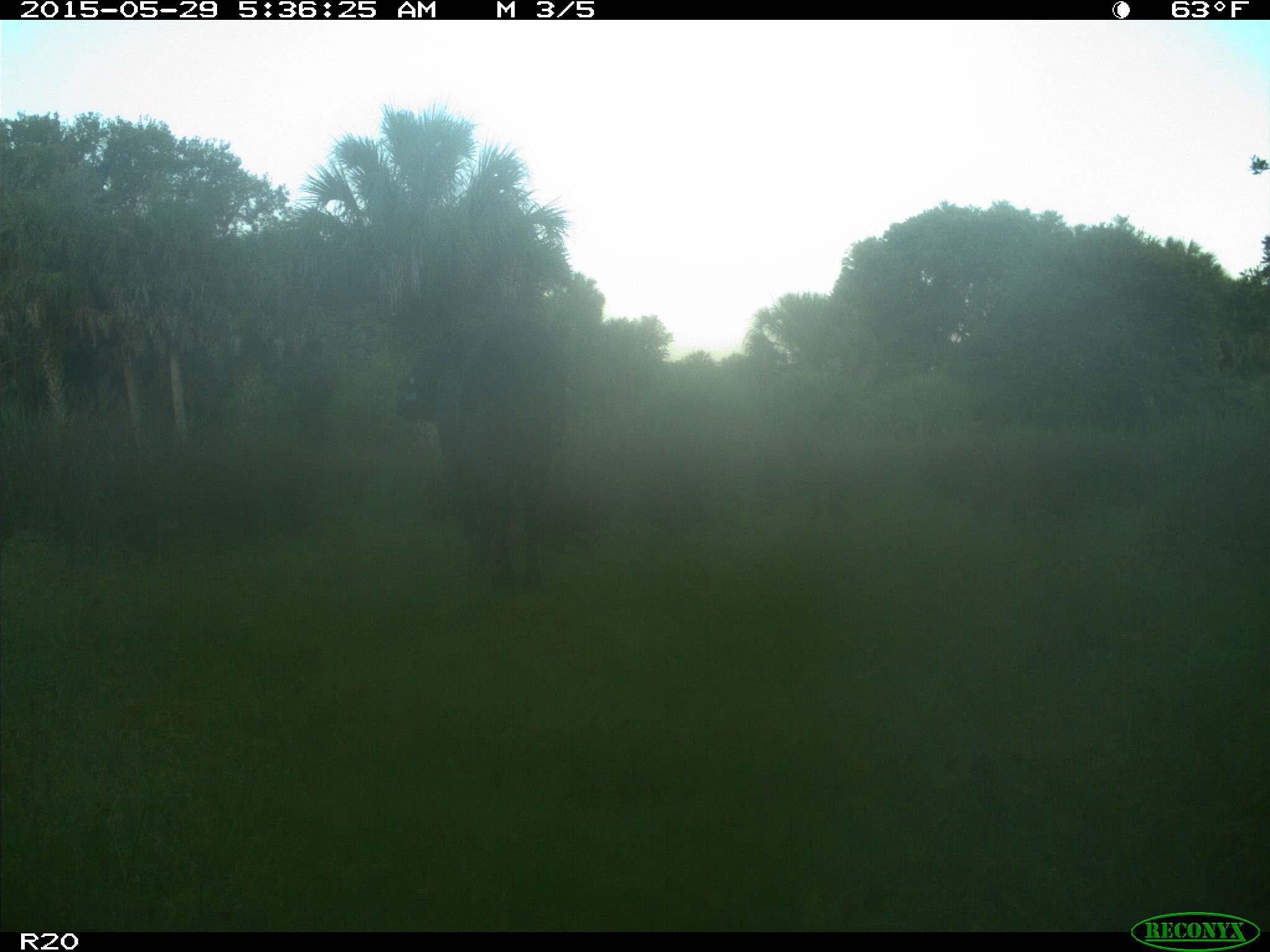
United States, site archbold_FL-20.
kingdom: Animalia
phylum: Chordata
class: Mammalia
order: Artiodactyla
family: Bovidae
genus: Bos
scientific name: Bos taurus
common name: domestic cow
Bos taurus (domestic cow).